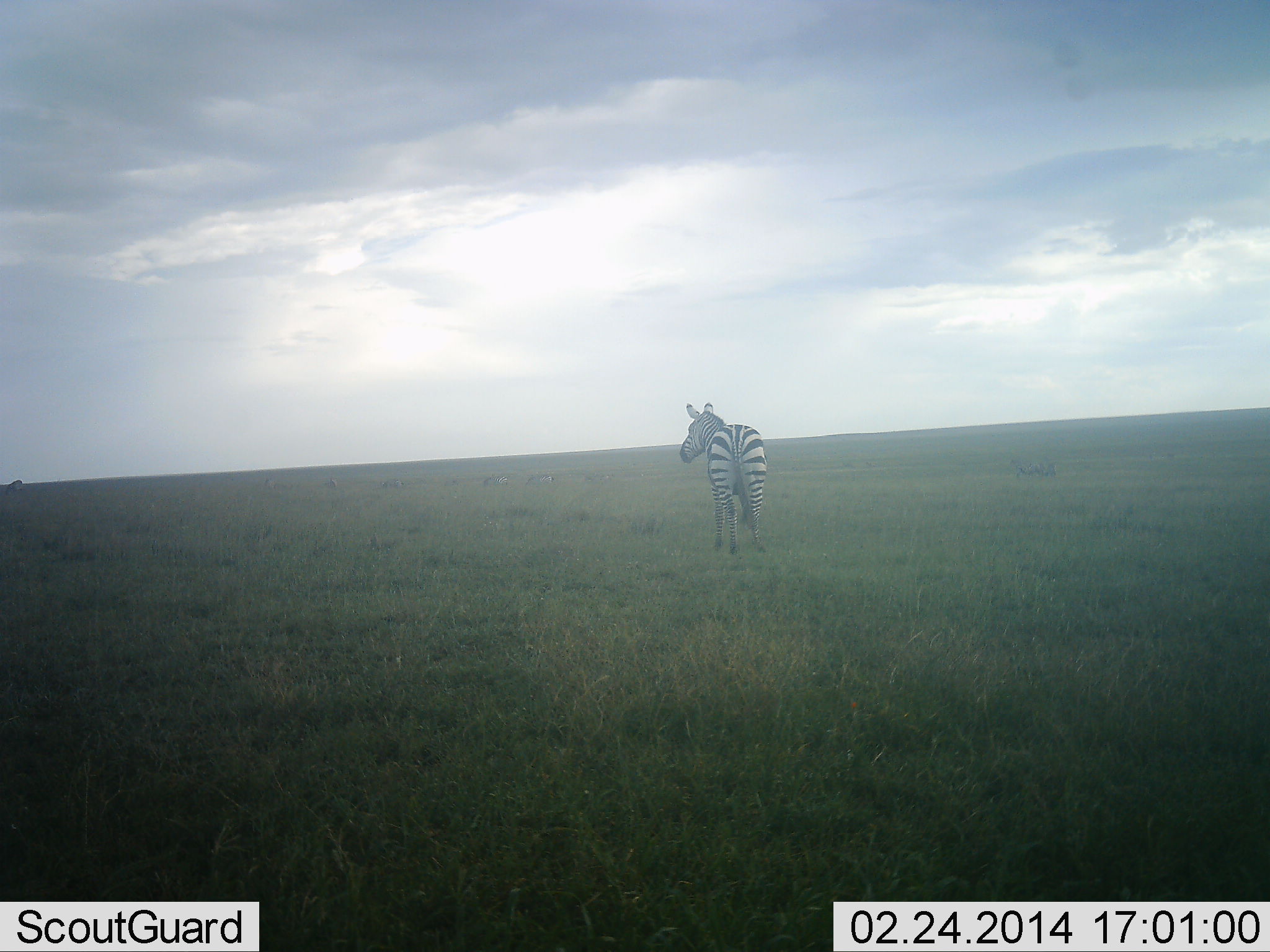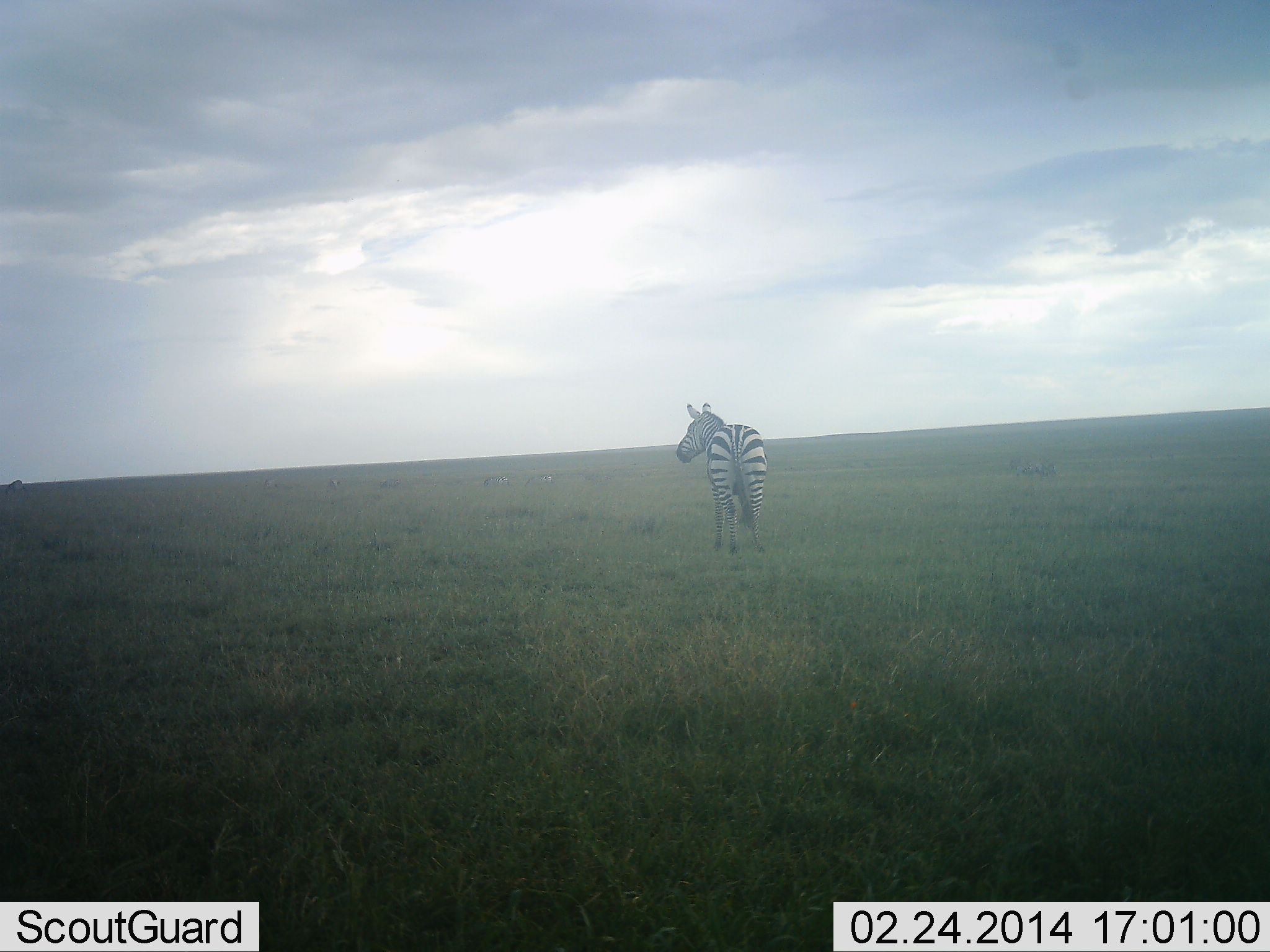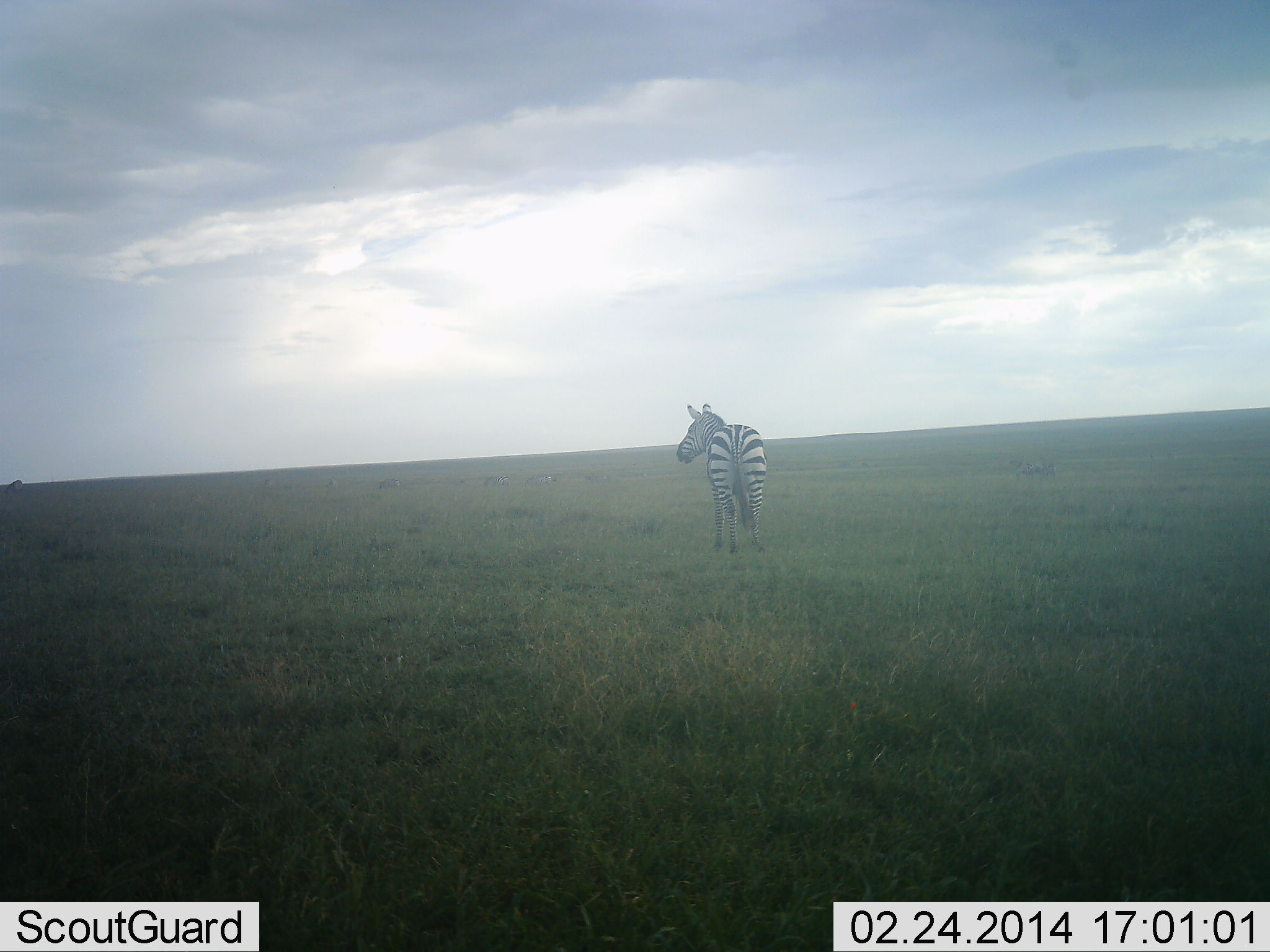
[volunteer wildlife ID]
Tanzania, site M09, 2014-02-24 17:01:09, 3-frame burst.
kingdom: Animalia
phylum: Chordata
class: Mammalia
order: Perissodactyla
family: Equidae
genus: Equus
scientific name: Equus quagga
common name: plains zebra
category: zebra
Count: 1.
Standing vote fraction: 100%.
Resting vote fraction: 0%.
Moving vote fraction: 0%.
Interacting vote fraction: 0%.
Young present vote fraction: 0%.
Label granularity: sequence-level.